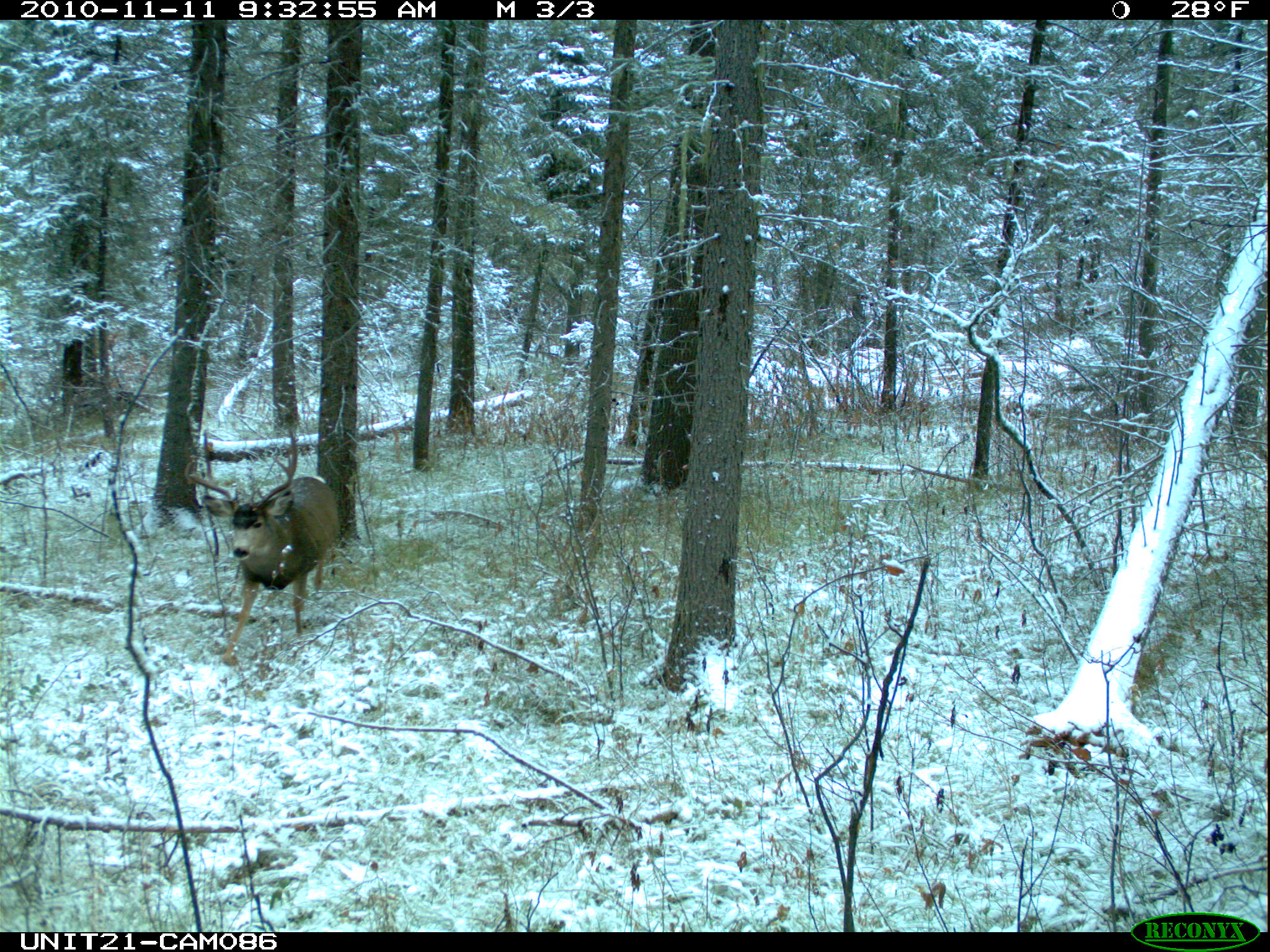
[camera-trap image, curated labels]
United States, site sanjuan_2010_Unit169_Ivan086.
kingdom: Animalia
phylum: Chordata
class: Mammalia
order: Artiodactyla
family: Cervidae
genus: Odocoileus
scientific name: Odocoileus hemionus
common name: mule deer